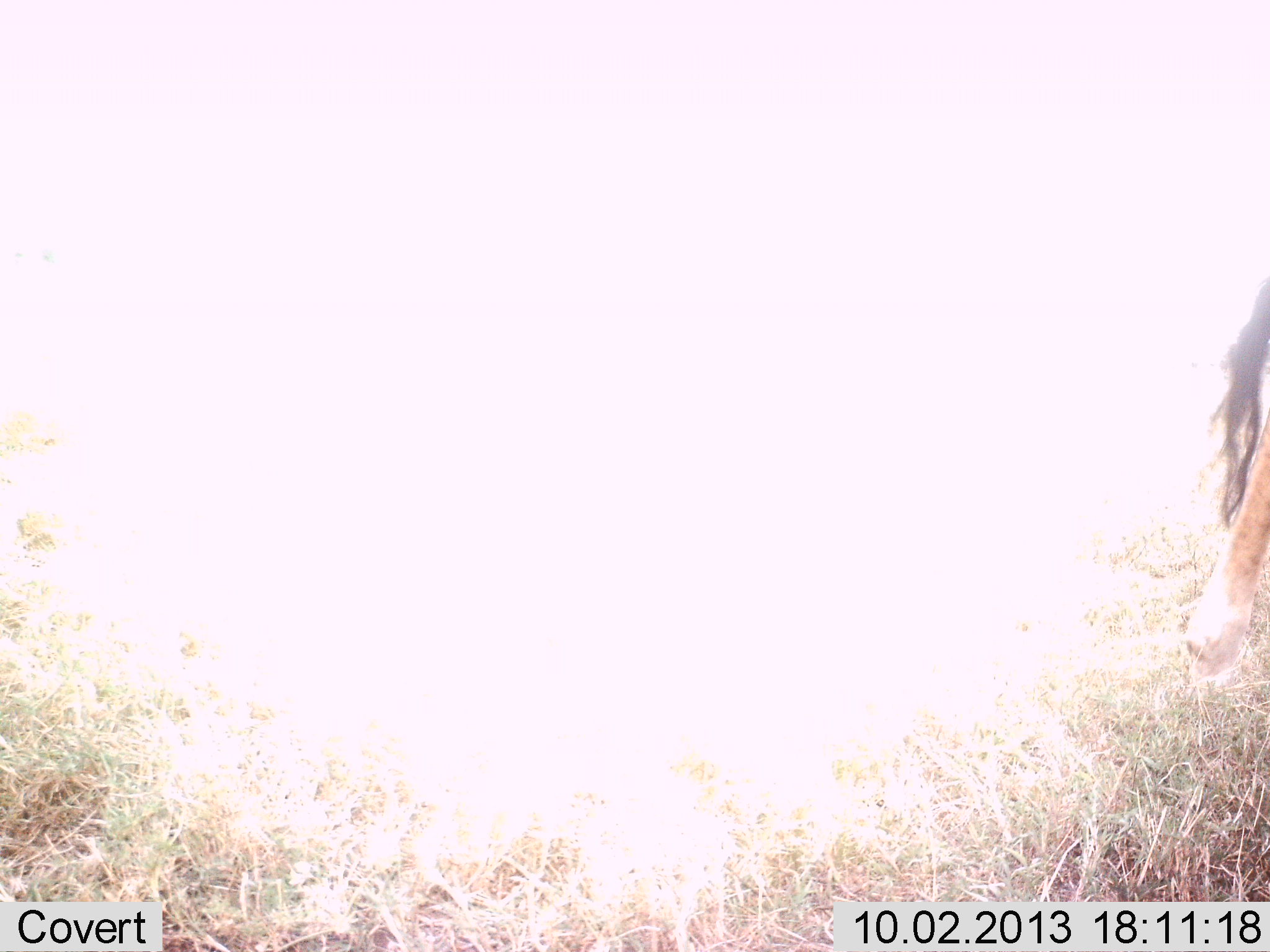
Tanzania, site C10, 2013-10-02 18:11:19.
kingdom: Animalia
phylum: Chordata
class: Mammalia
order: Artiodactyla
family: Giraffidae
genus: Giraffa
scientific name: Giraffa camelopardalis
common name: giraffe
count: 1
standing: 50%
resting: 0%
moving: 50%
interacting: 0%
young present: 0%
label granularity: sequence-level